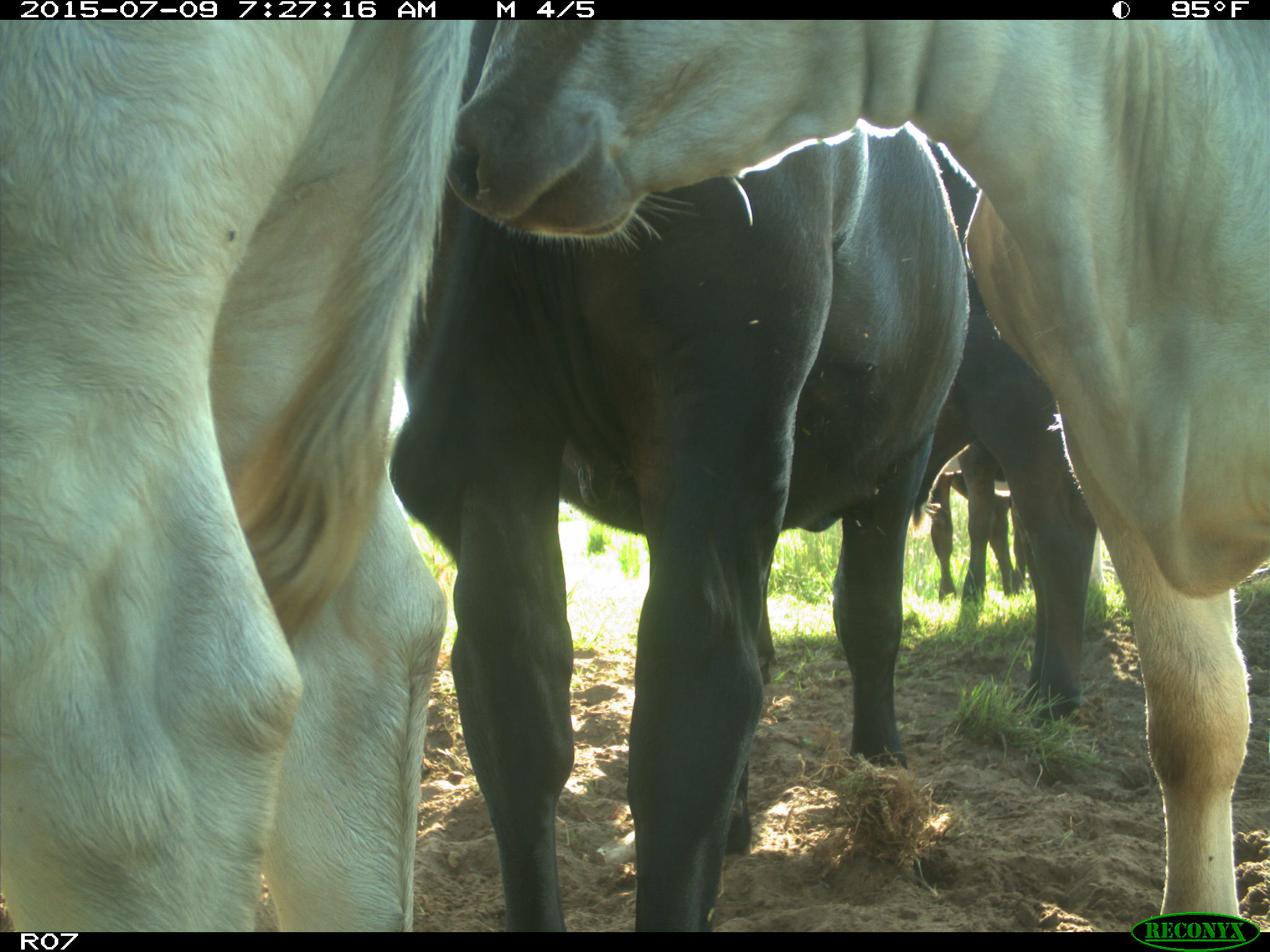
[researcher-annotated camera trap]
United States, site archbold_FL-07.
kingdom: Animalia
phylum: Chordata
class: Mammalia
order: Artiodactyla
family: Bovidae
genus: Bos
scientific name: Bos taurus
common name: domestic cow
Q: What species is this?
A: Bos taurus (domestic cow).